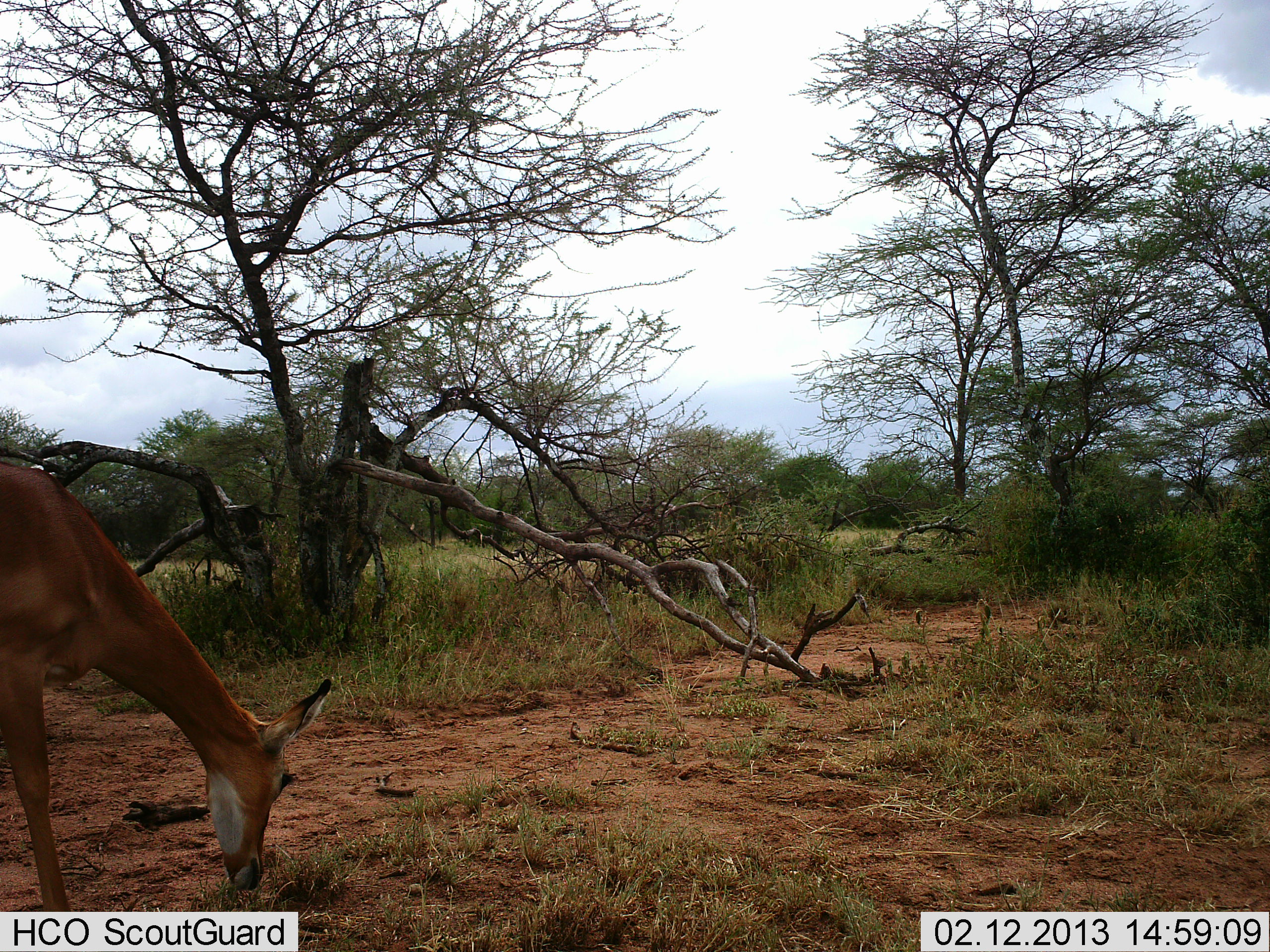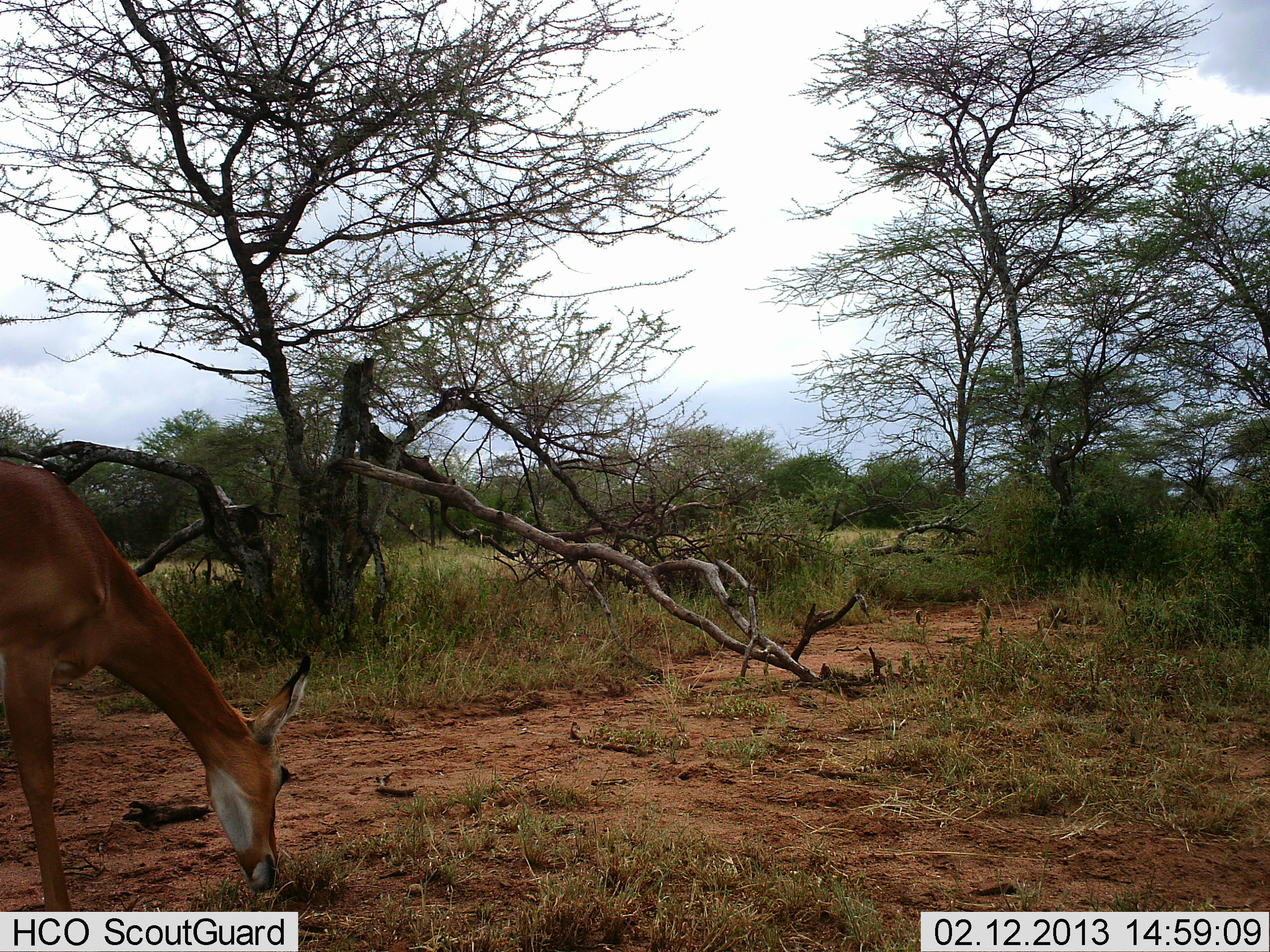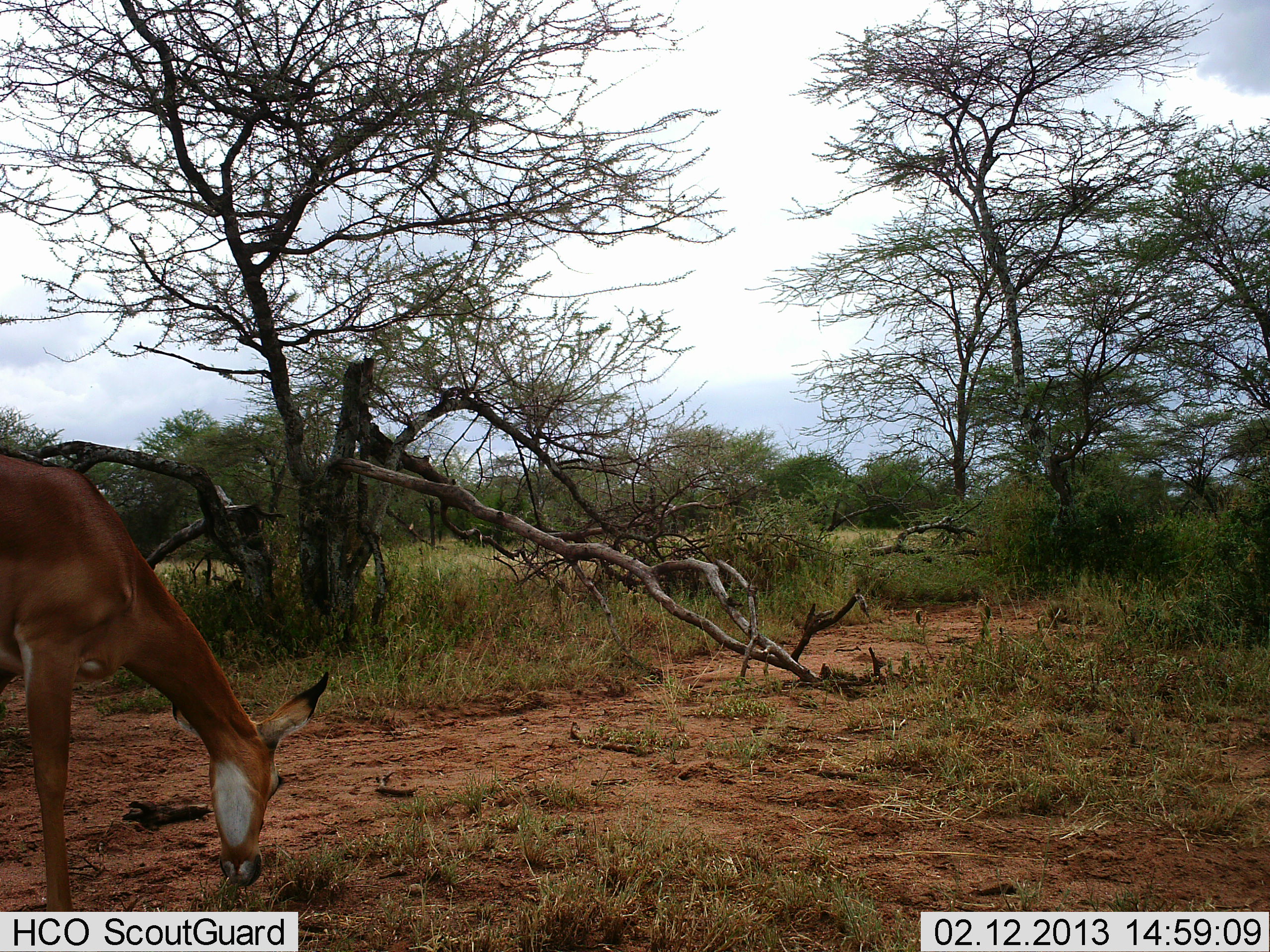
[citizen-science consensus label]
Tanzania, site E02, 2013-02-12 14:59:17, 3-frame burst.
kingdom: Animalia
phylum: Chordata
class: Mammalia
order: Artiodactyla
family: Bovidae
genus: Aepyceros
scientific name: Aepyceros melampus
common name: impala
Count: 1.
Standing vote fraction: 24%.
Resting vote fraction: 0%.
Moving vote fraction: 0%.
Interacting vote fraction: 0%.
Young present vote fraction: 0%.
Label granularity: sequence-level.